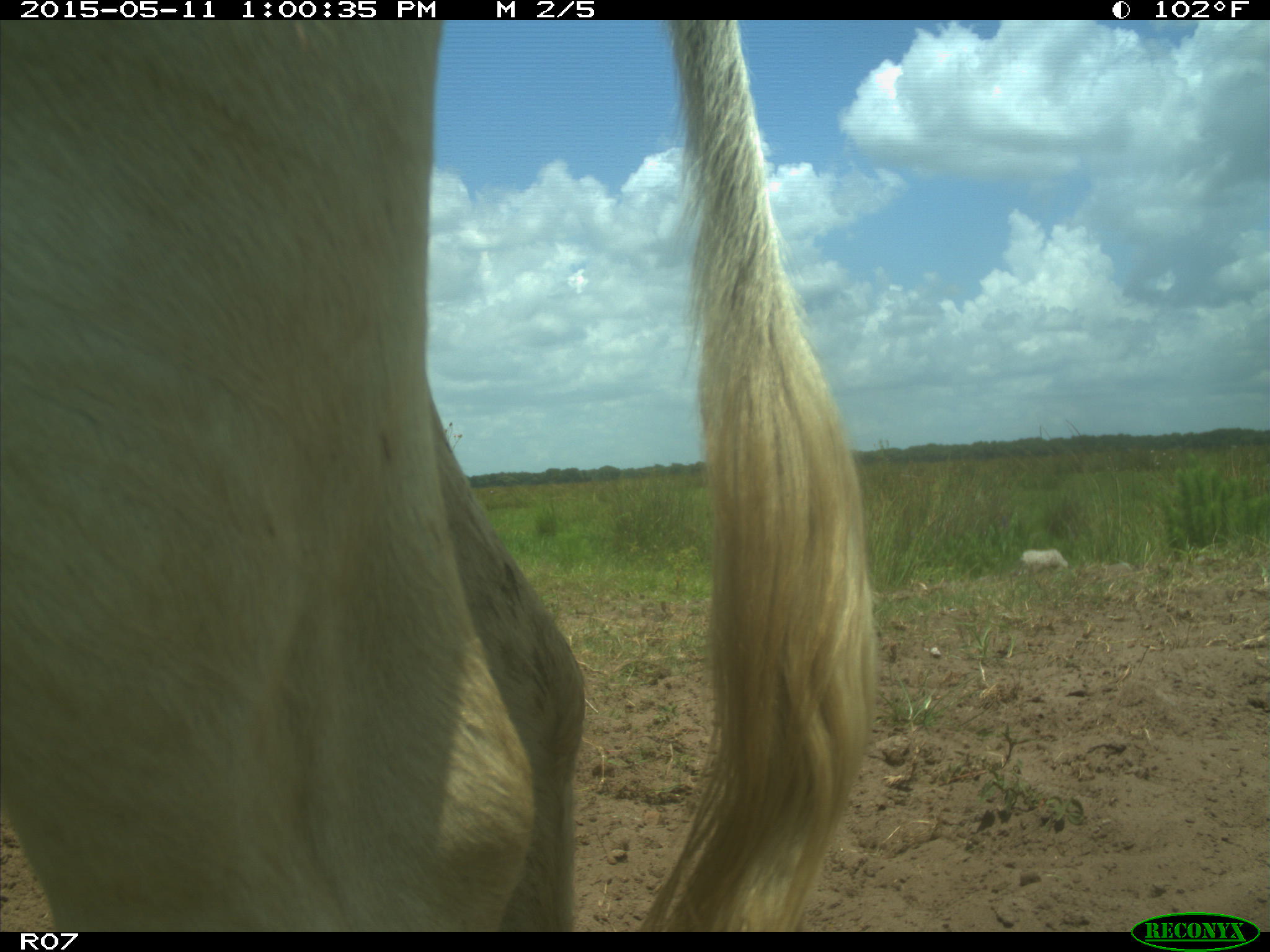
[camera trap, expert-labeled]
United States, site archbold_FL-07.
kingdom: Animalia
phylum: Chordata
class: Mammalia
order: Artiodactyla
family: Bovidae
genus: Bos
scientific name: Bos taurus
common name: domestic cow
Bos taurus (domestic cow).